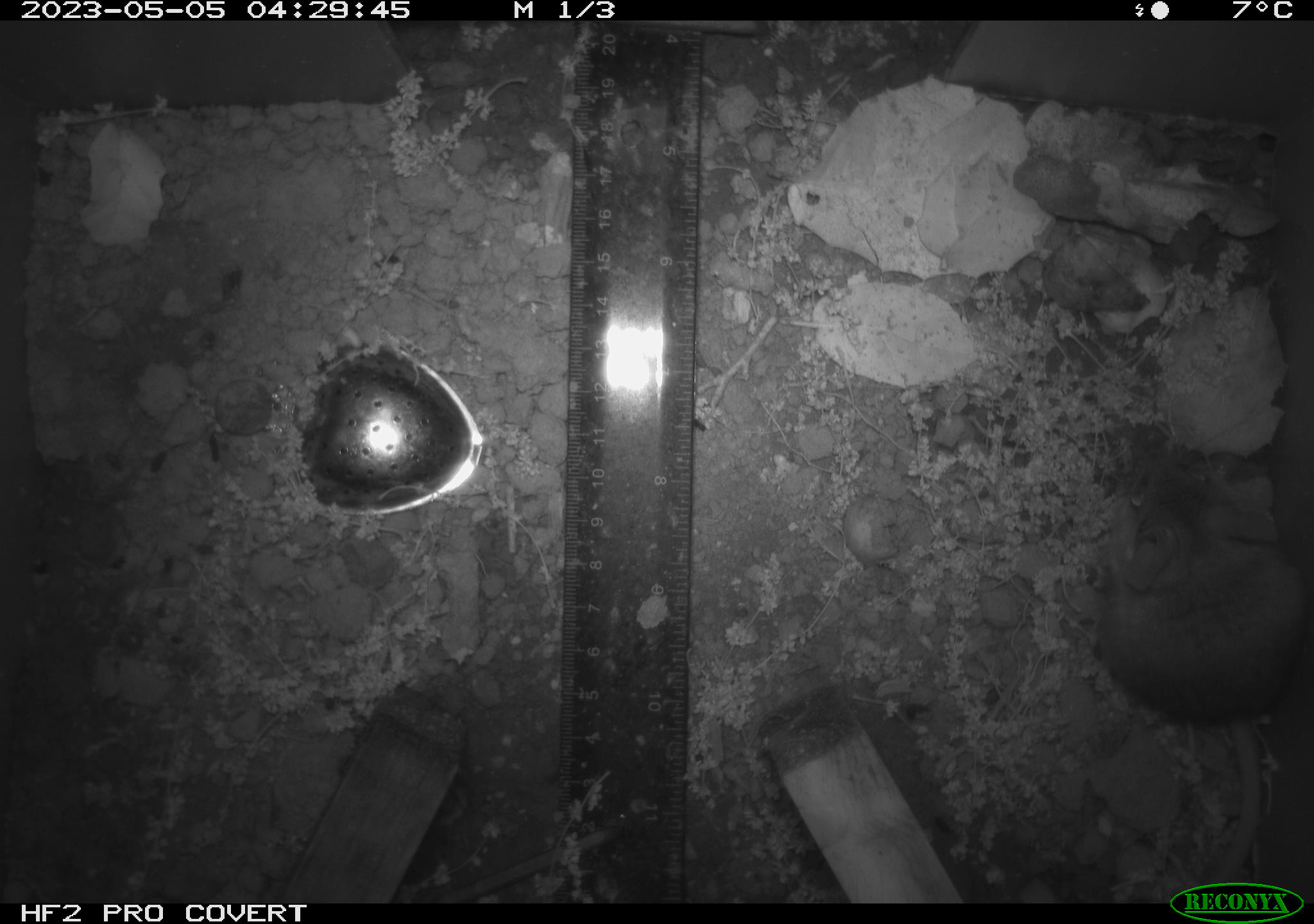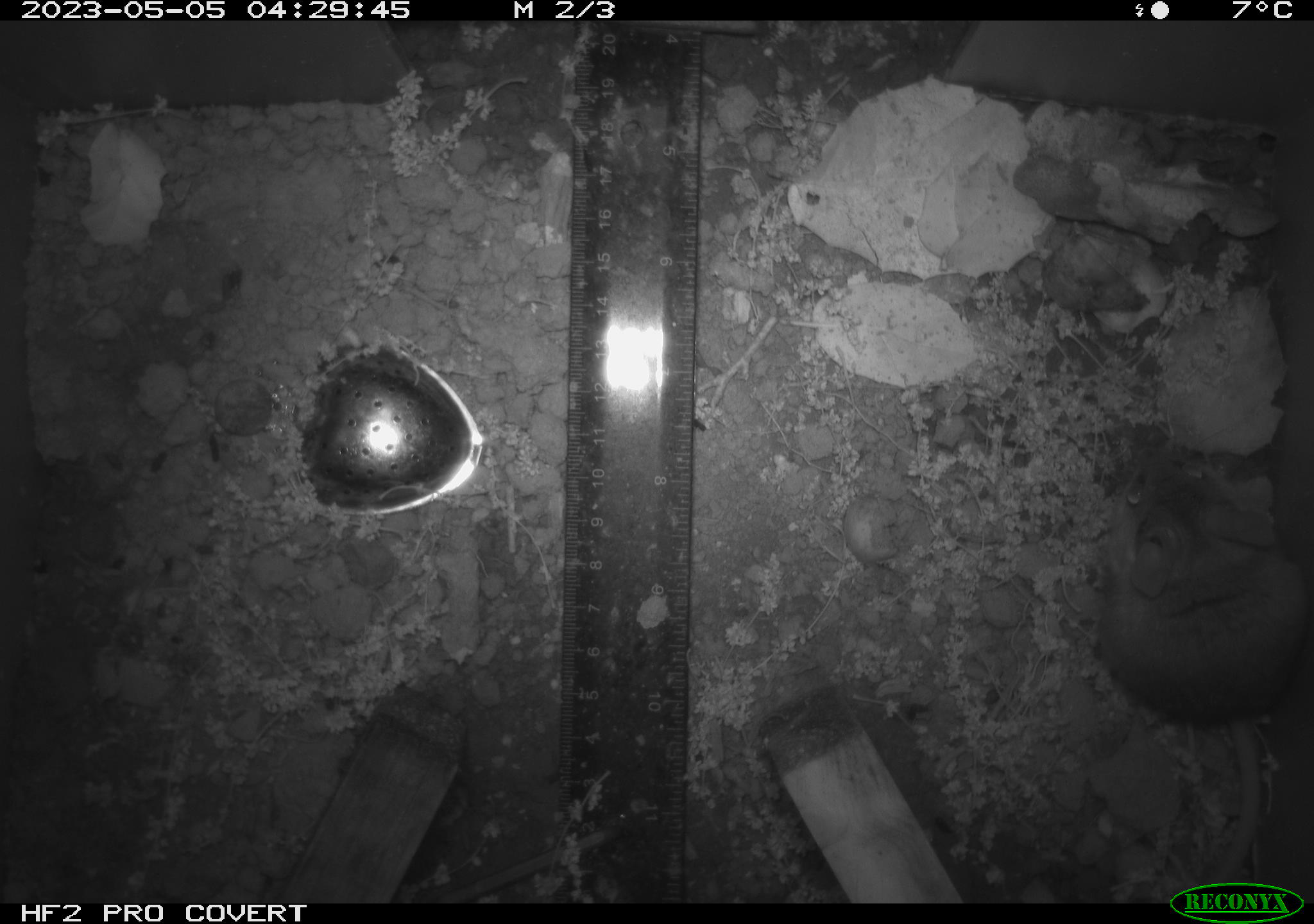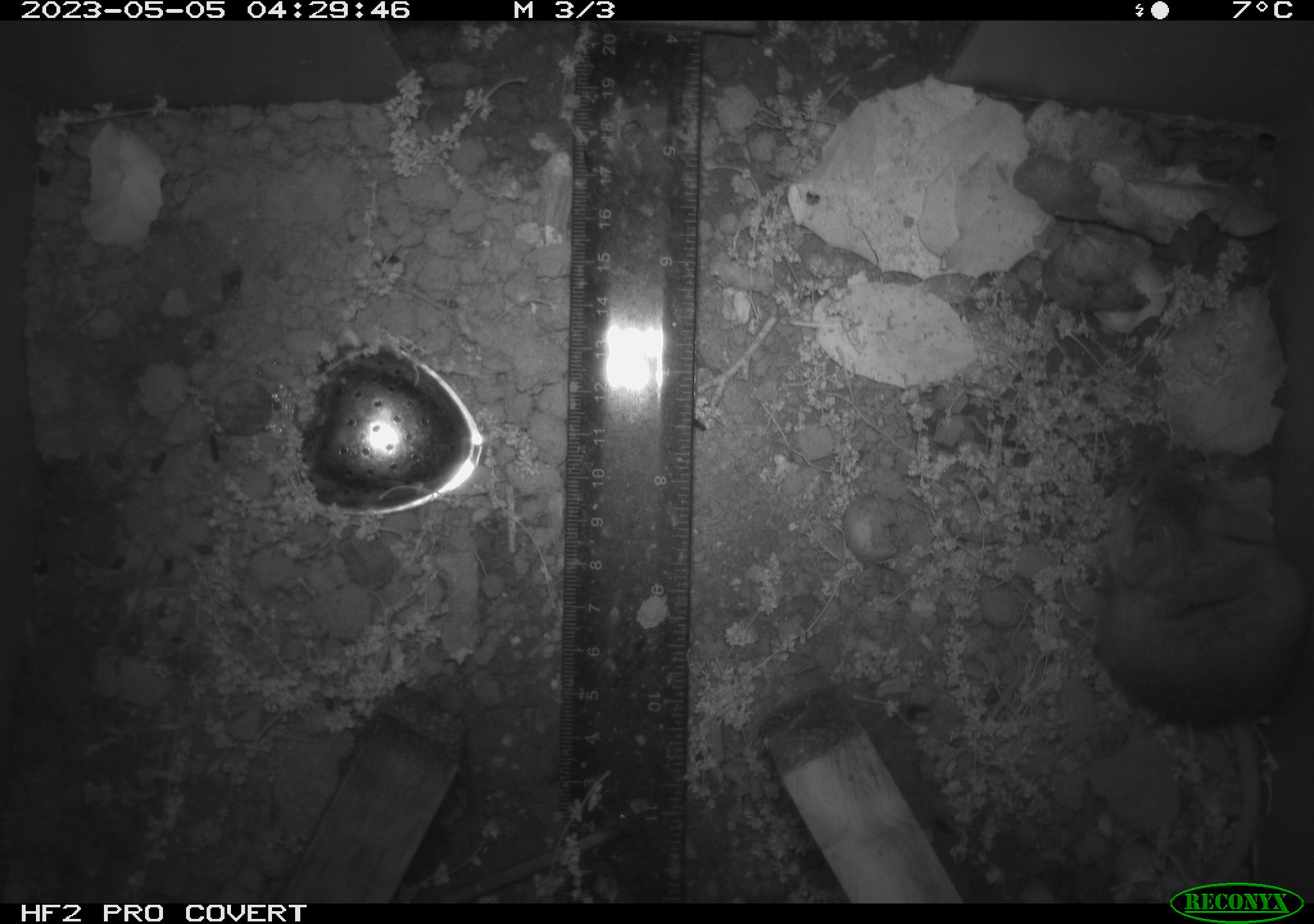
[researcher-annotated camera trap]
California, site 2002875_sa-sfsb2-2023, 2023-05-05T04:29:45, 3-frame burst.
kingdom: Animalia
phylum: Chordata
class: Mammalia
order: Rodentia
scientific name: Rodentia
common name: mouse species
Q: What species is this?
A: Mouse species (Rodentia).